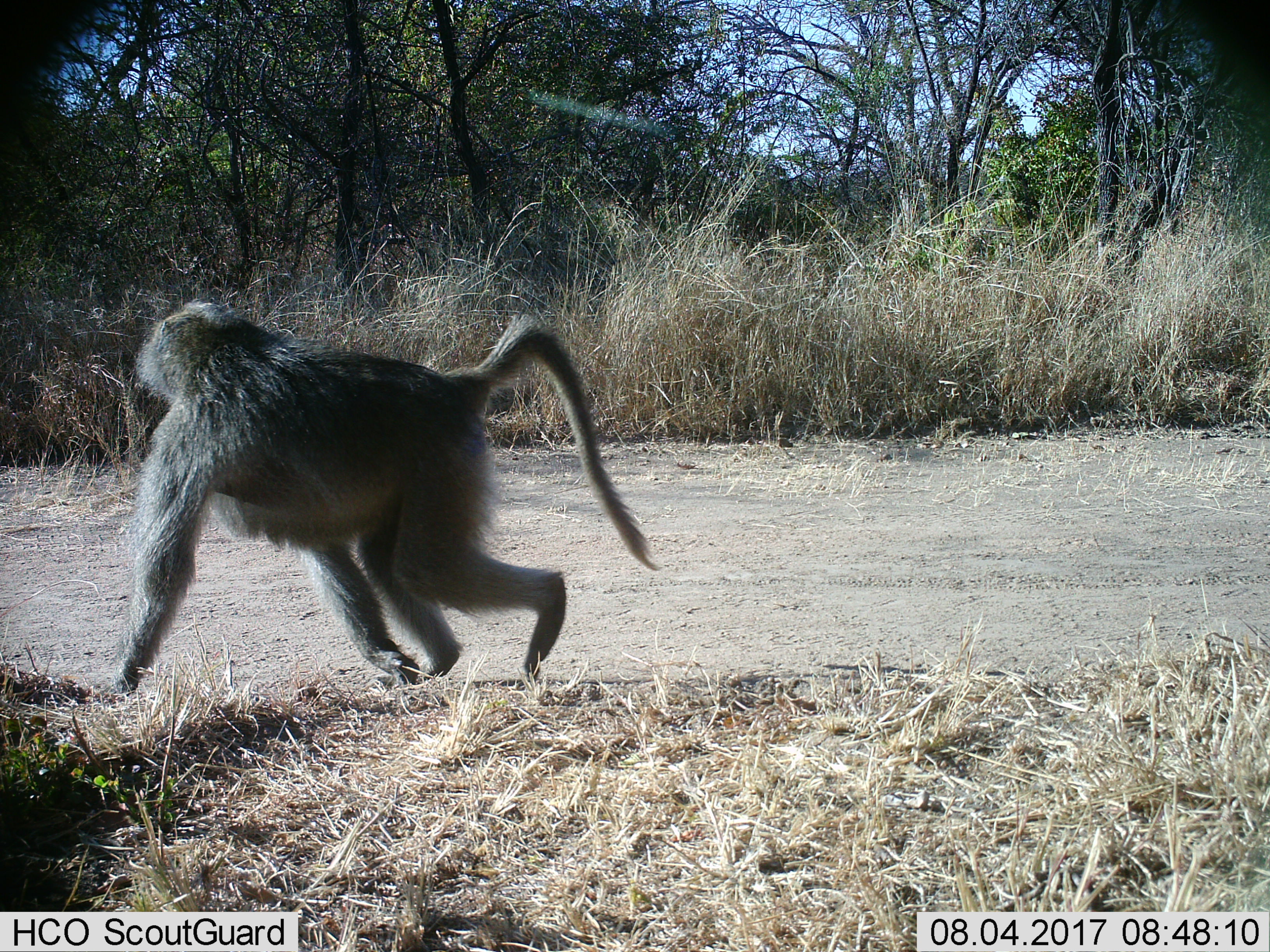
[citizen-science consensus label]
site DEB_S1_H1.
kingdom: Animalia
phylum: Chordata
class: Mammalia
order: Primates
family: Cercopithecidae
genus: Papio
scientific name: Papio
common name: baboon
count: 1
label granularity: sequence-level